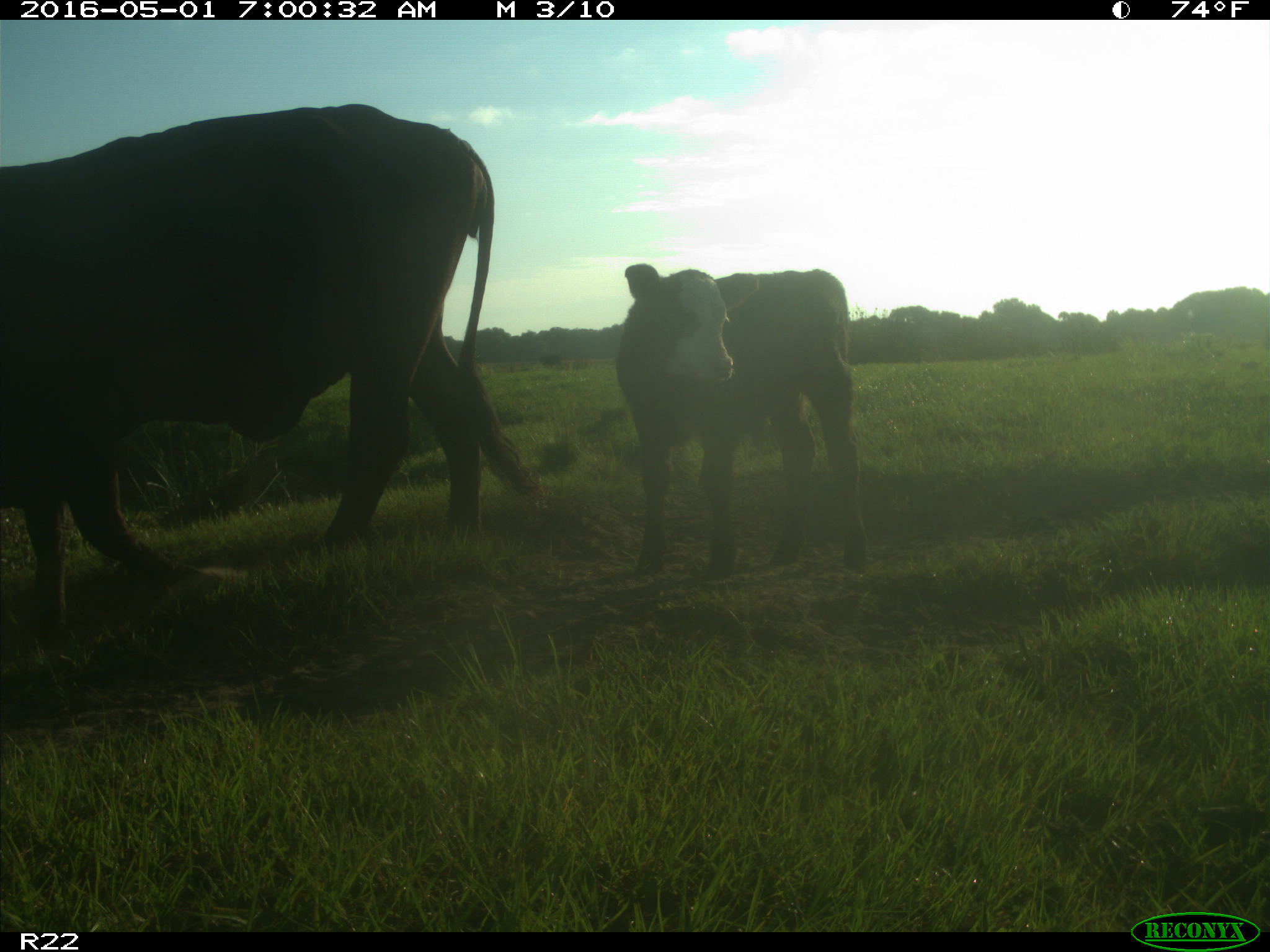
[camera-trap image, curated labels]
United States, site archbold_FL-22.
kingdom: Animalia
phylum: Chordata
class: Mammalia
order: Artiodactyla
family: Bovidae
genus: Bos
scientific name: Bos taurus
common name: domestic cow